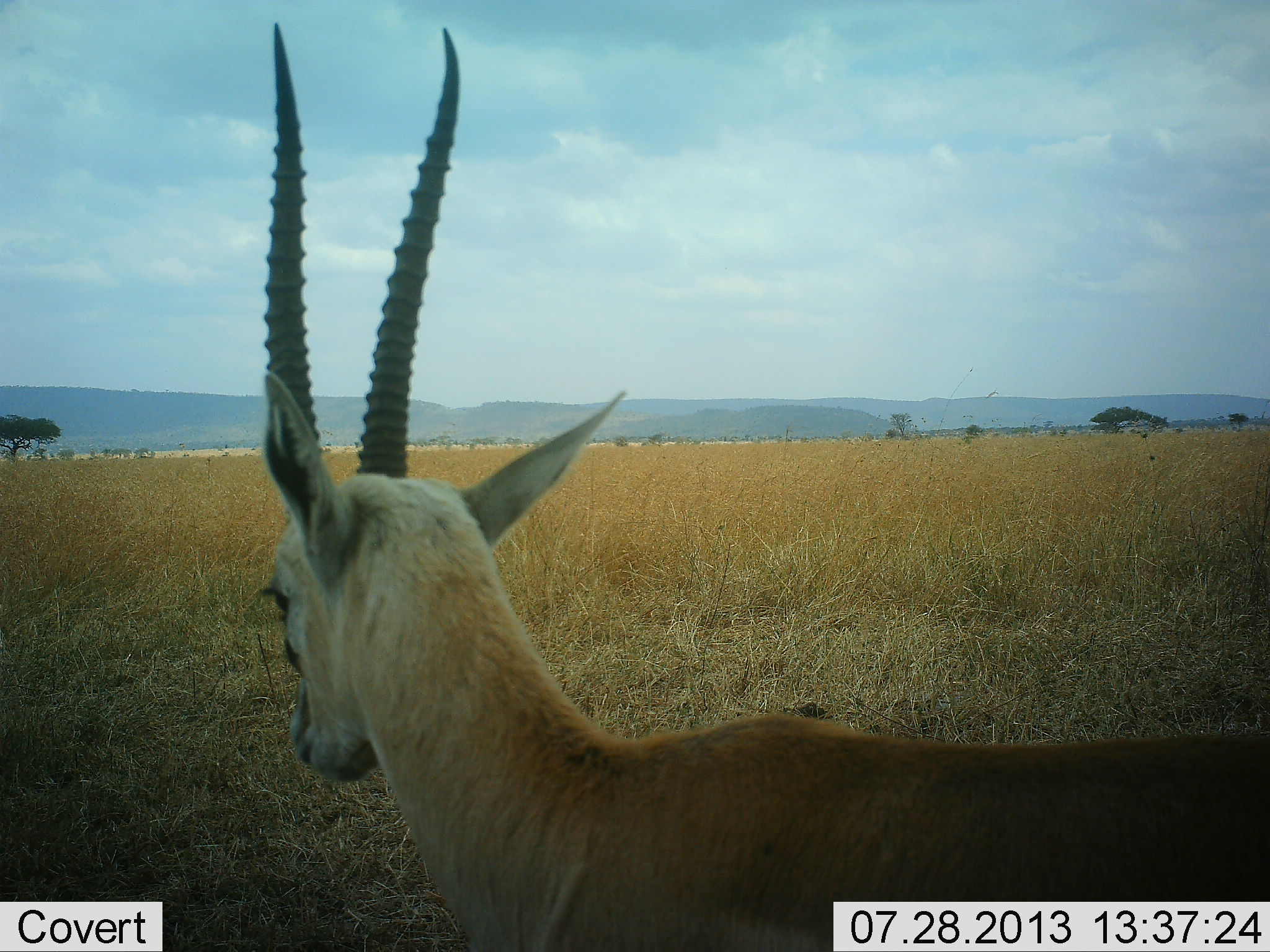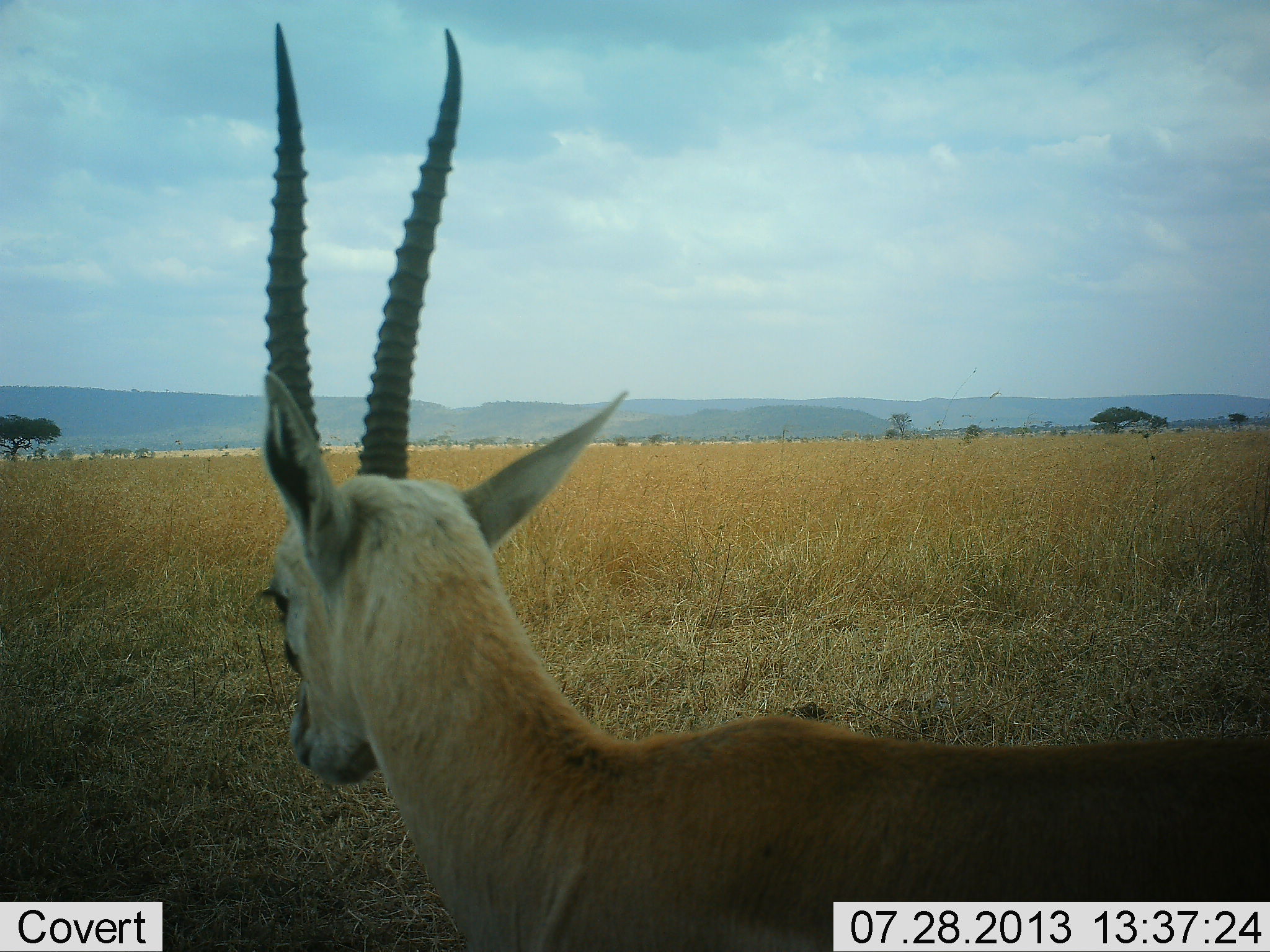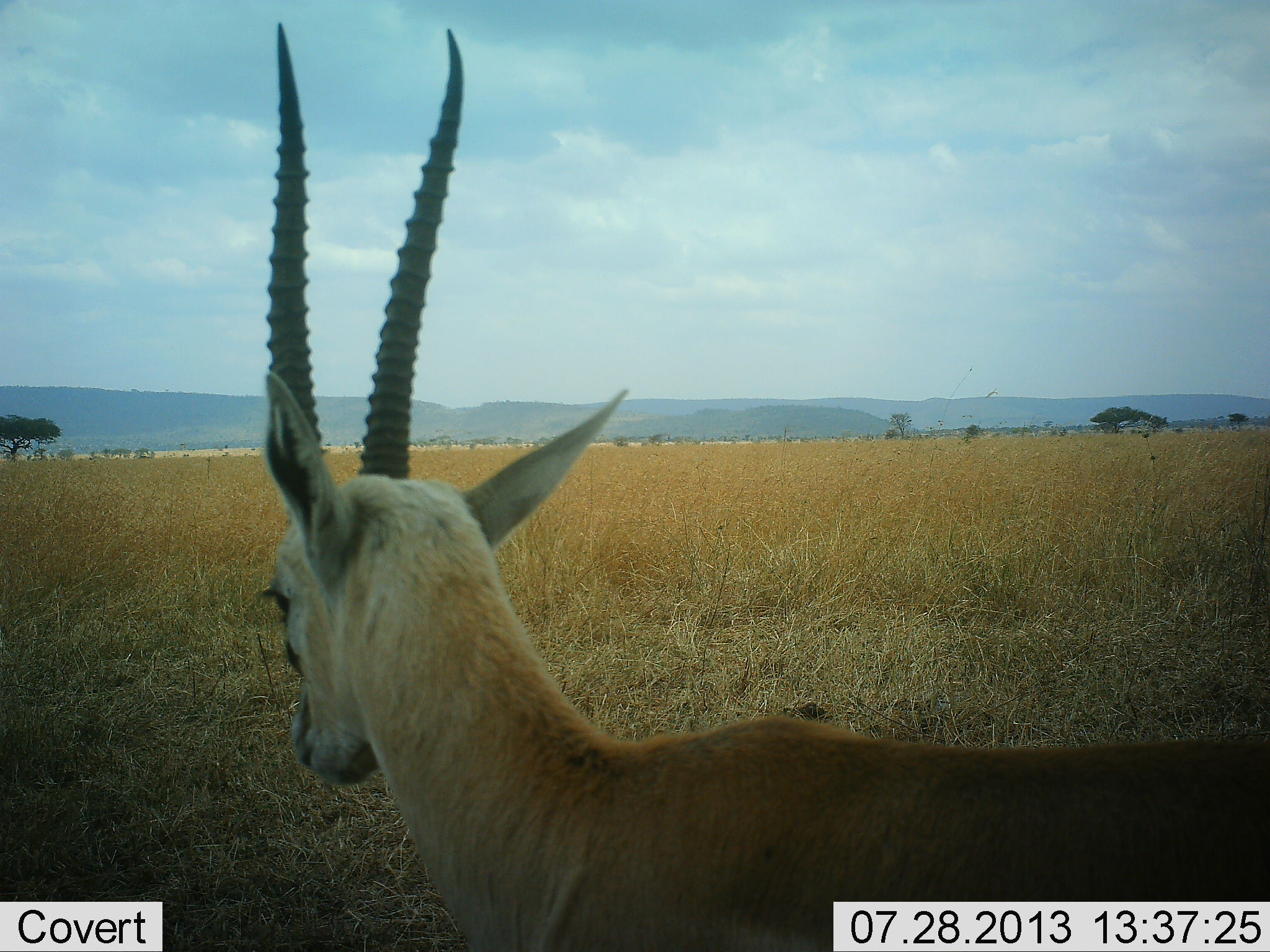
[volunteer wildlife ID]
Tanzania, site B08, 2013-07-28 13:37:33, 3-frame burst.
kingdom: Animalia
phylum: Chordata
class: Mammalia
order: Artiodactyla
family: Bovidae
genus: Nanger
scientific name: Nanger granti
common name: grant's gazelle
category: gazellegrants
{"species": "gazellegrants (grant's gazelle) (Nanger granti)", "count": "1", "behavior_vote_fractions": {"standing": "100%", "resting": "0%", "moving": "0%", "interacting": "0%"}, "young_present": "0%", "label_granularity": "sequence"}